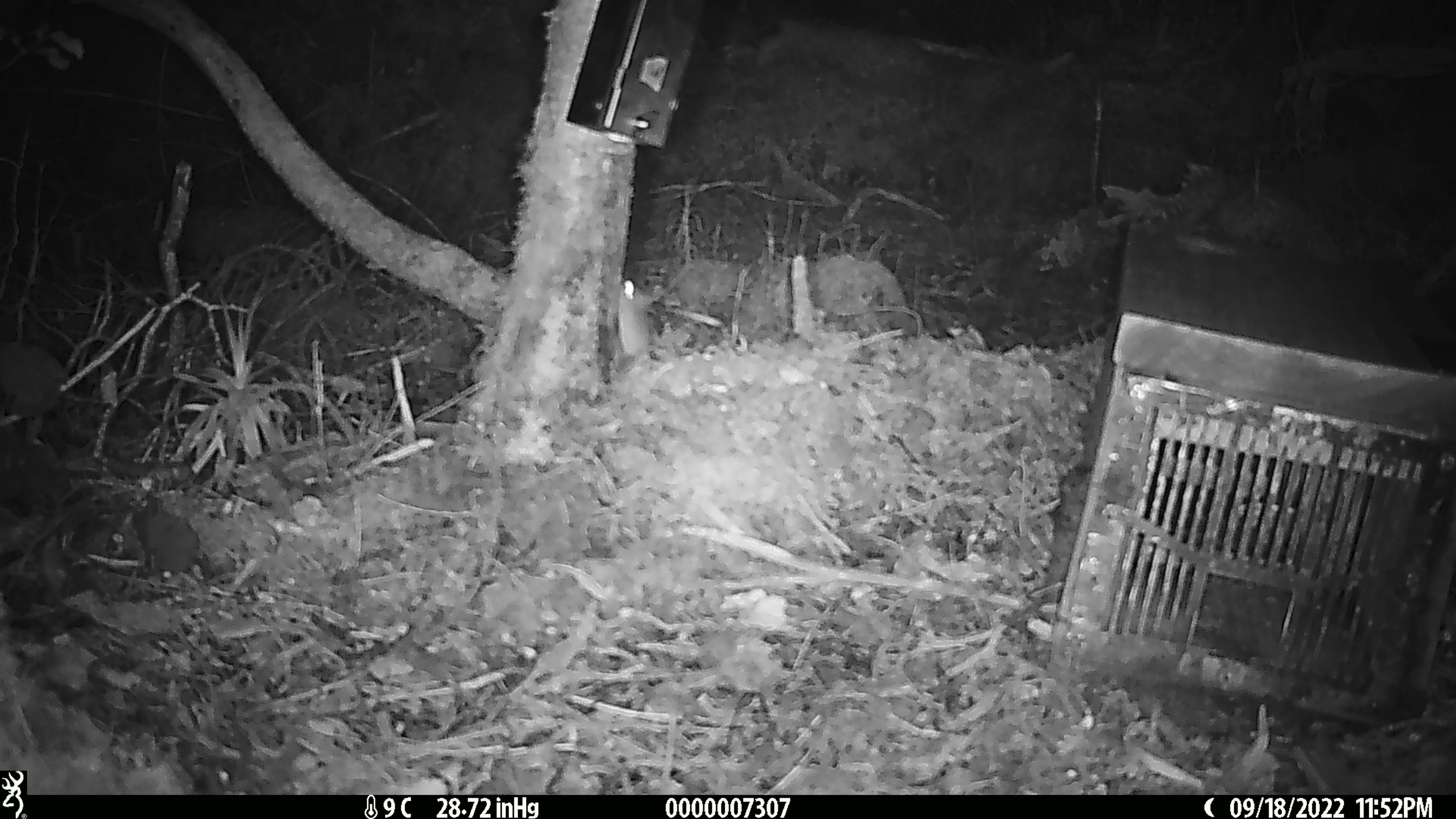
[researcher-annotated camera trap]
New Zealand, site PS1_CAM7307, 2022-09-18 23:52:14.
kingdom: Animalia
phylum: Chordata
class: Mammalia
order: Rodentia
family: Muridae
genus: Mus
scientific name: Mus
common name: mouse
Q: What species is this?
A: Mouse (Mus).